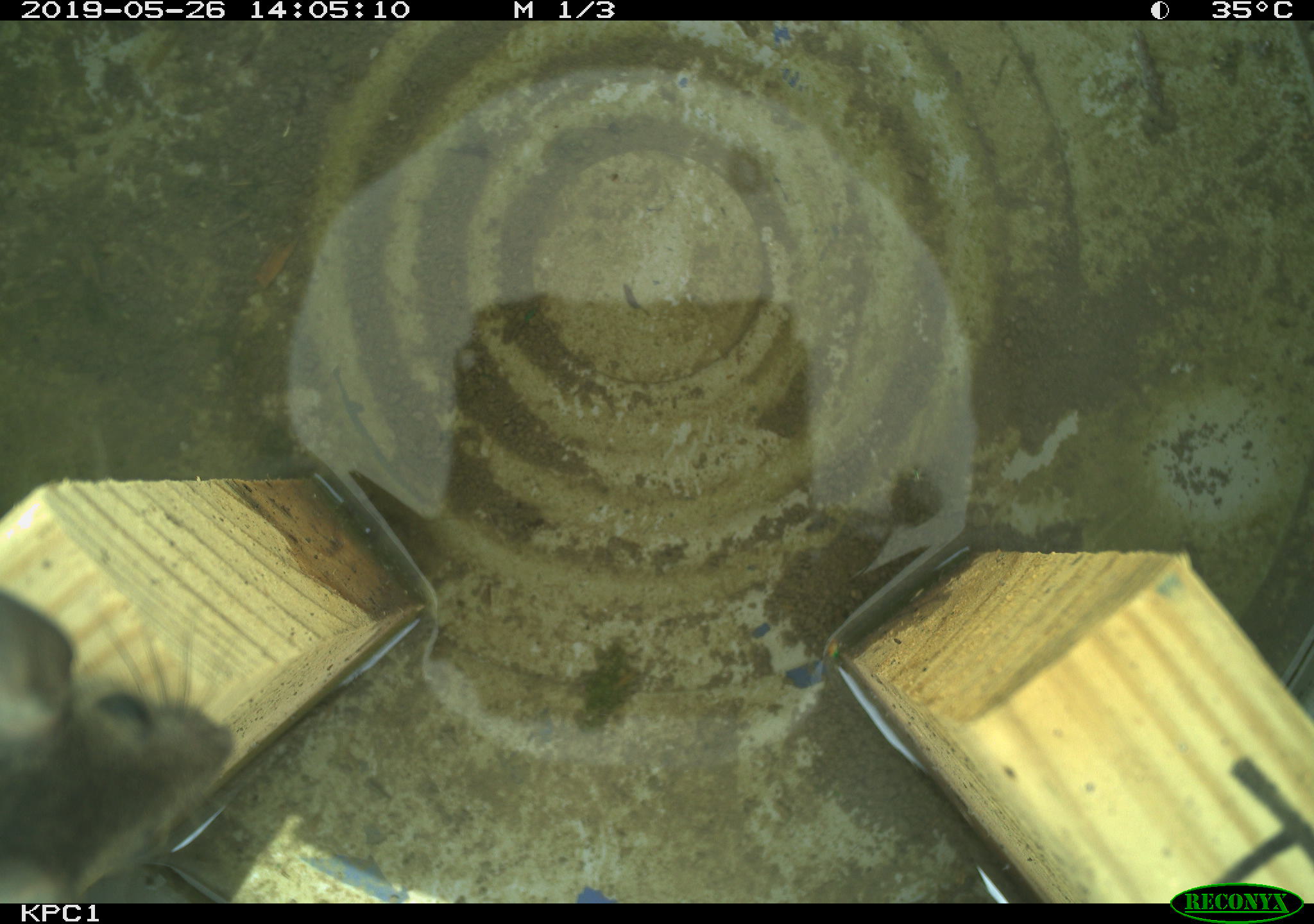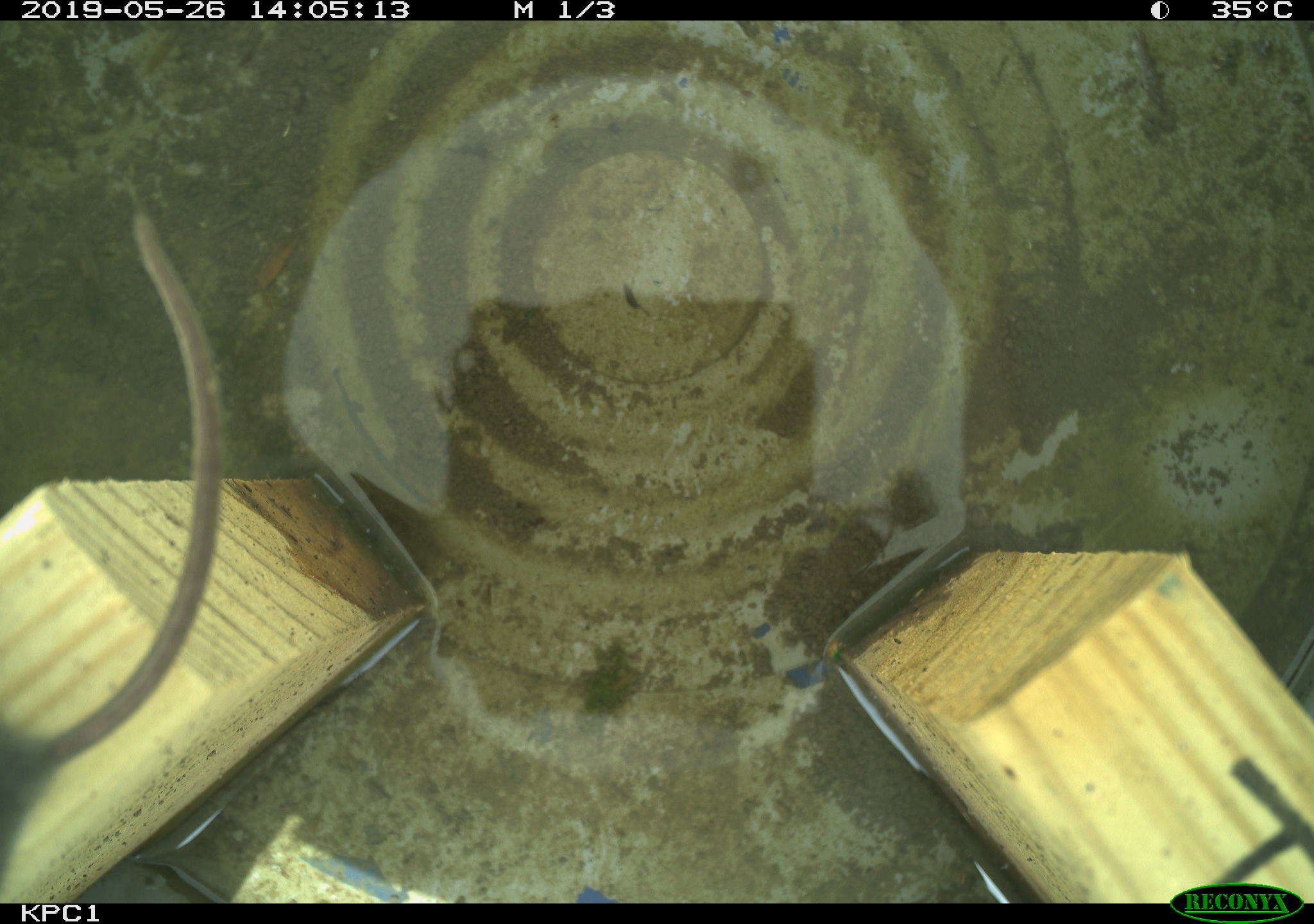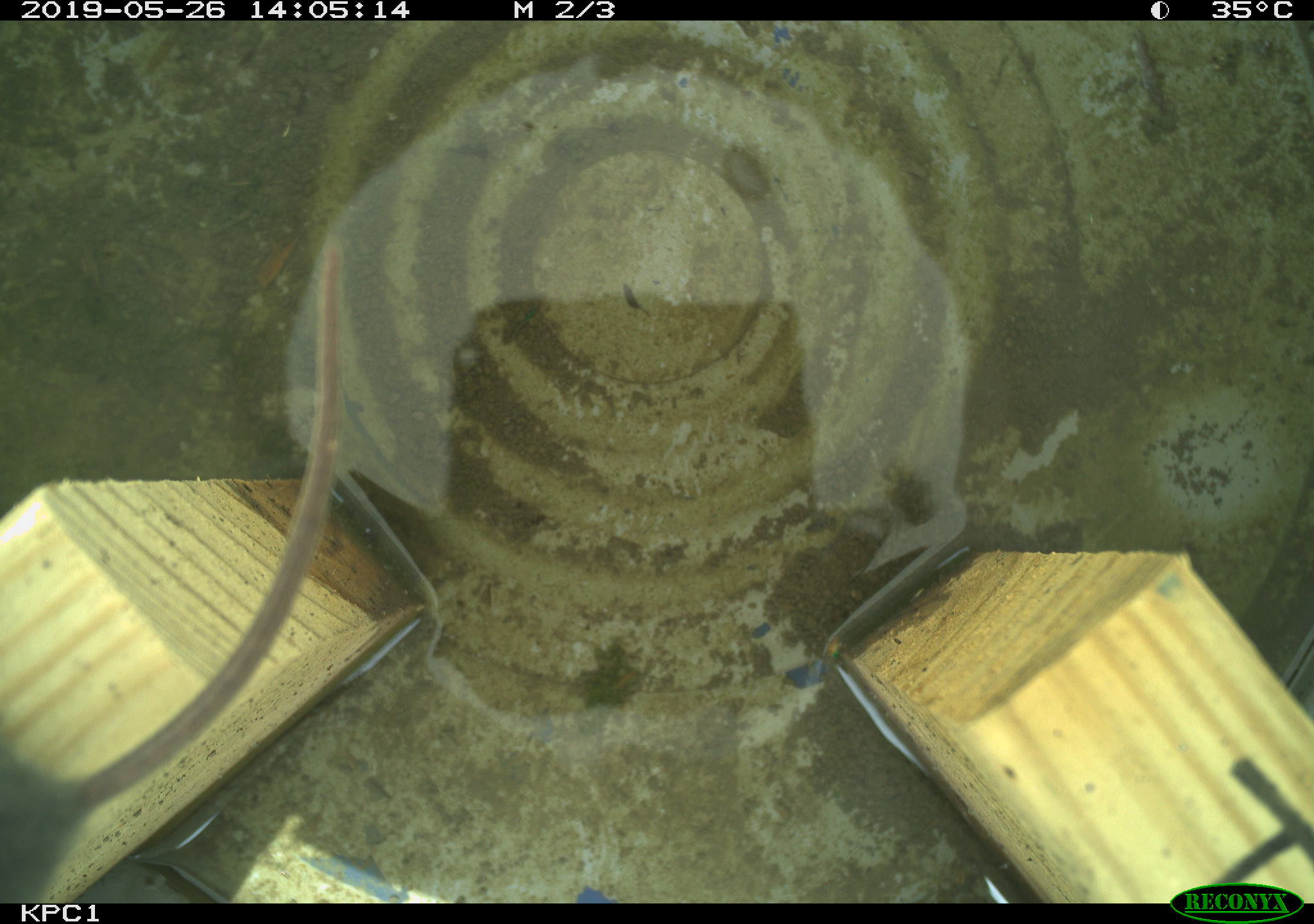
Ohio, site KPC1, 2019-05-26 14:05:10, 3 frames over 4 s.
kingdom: Animalia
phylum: Chordata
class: Mammalia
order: Rodentia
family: Cricetidae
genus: Peromyscus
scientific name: Peromyscus leucopus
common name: white-footed mouse